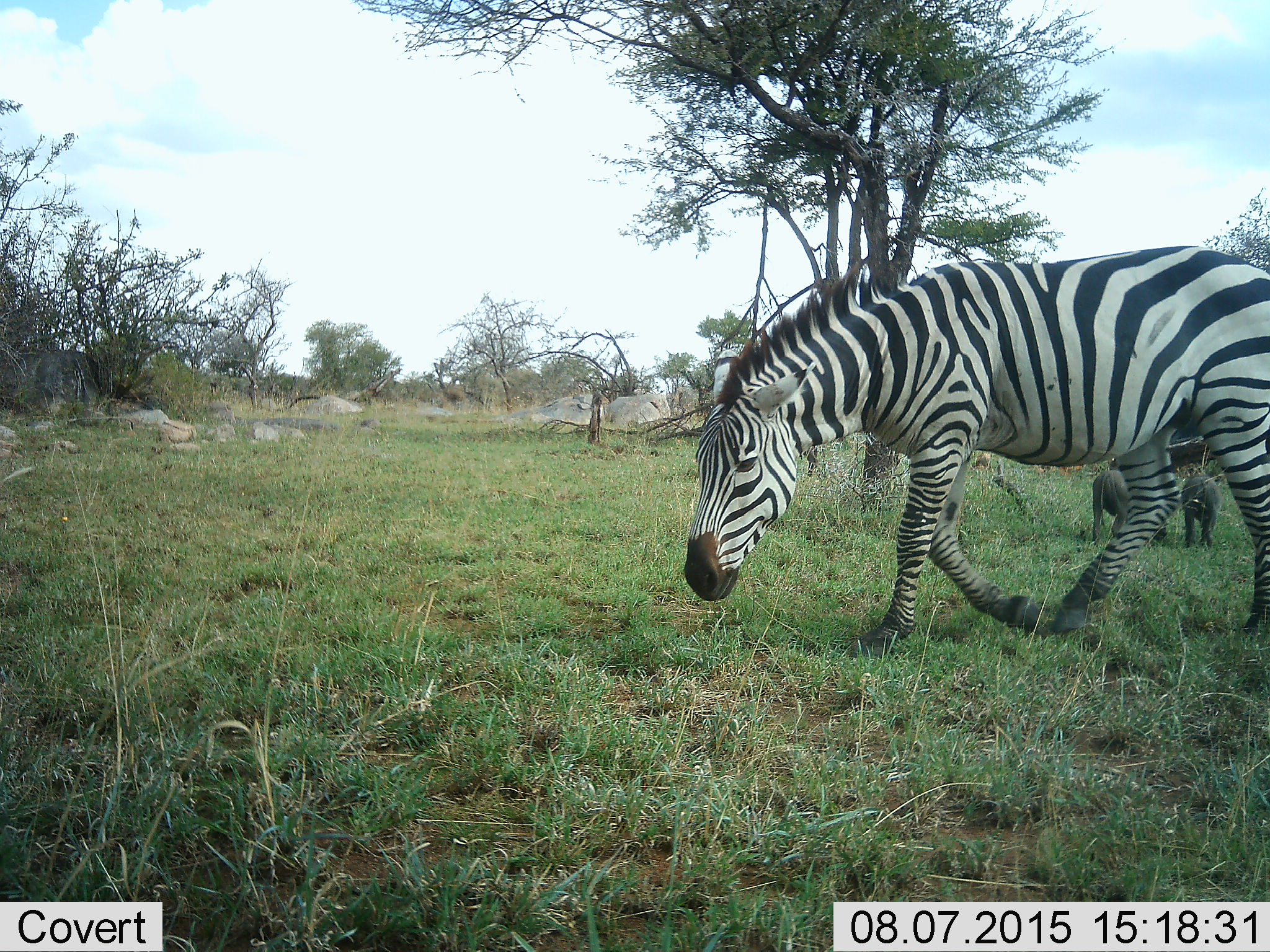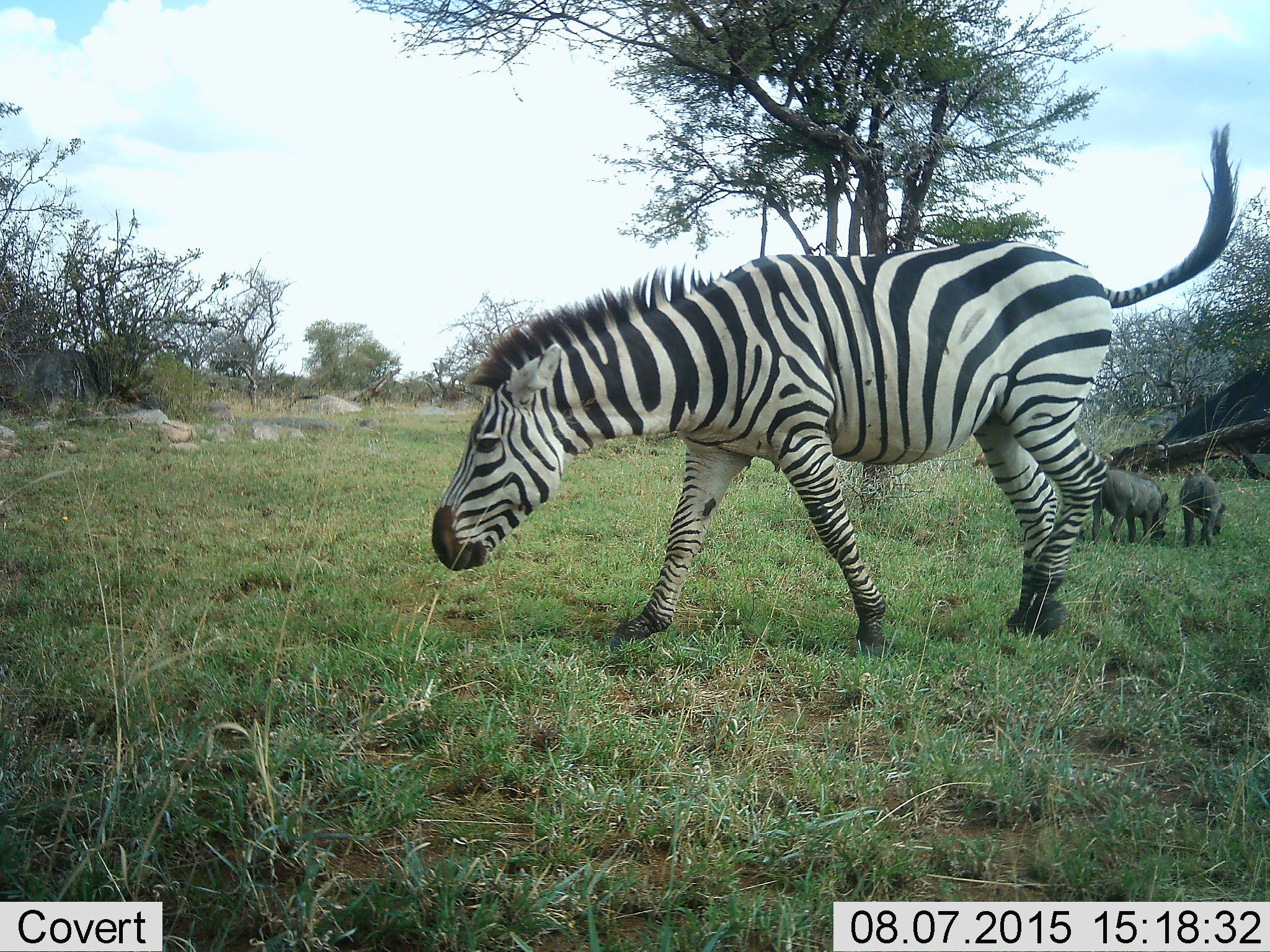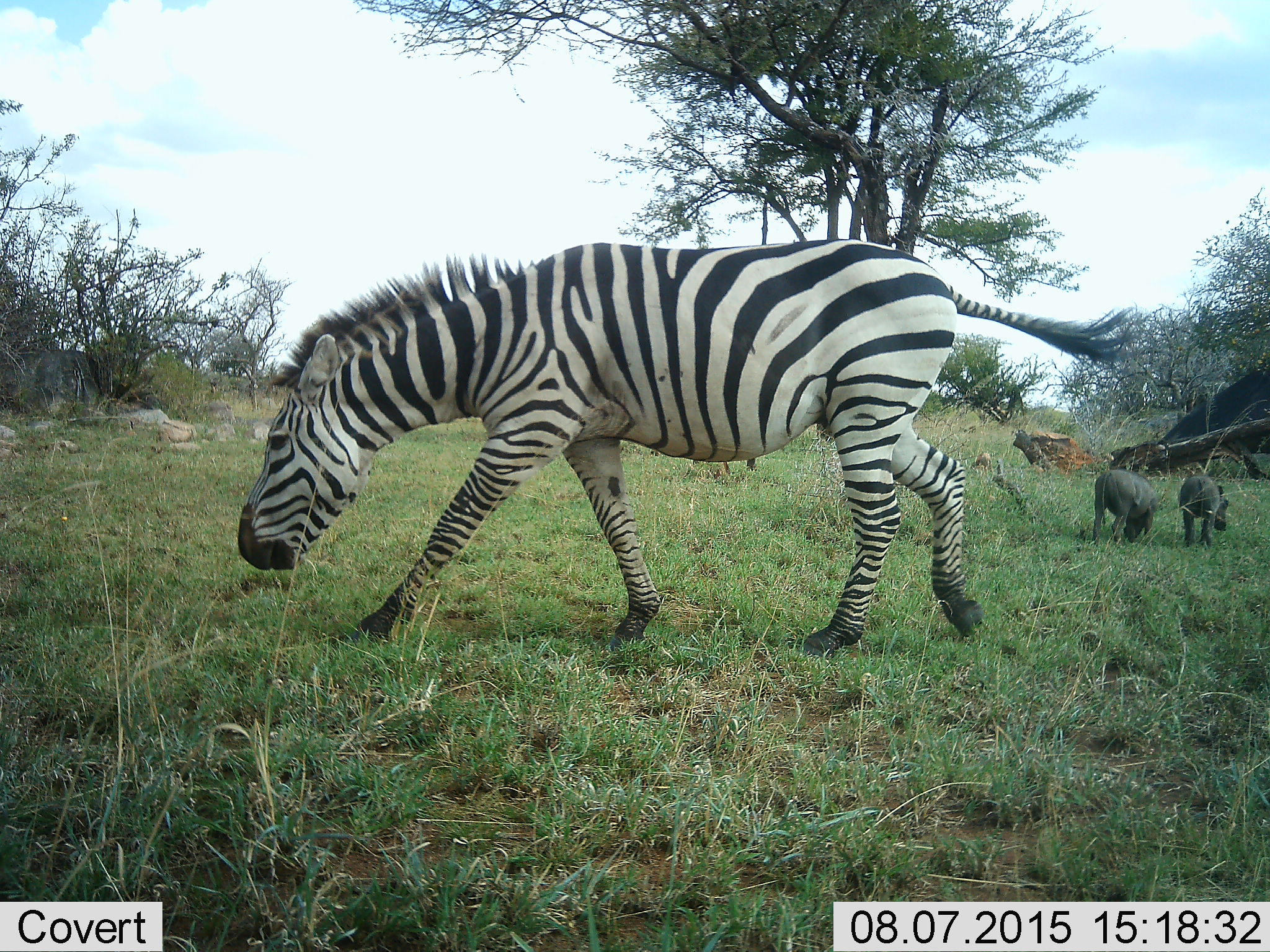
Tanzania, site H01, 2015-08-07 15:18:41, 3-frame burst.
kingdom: Animalia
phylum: Chordata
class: Mammalia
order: Artiodactyla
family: Suidae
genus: Phacochoerus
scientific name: Phacochoerus africanus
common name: warthog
Warthog (Phacochoerus africanus), count 2. Behavior (volunteer vote fractions): standing 40%, resting 0%, moving 20%, interacting 0%. Young present (vote fraction): 20%. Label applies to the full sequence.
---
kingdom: Animalia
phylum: Chordata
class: Mammalia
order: Perissodactyla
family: Equidae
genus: Equus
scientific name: Equus quagga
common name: plains zebra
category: zebra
Zebra (plains zebra) (Equus quagga), count 1. Behavior (volunteer vote fractions): standing 0%, resting 0%, moving 92%, interacting 0%. Young present (vote fraction): 8%. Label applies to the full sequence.